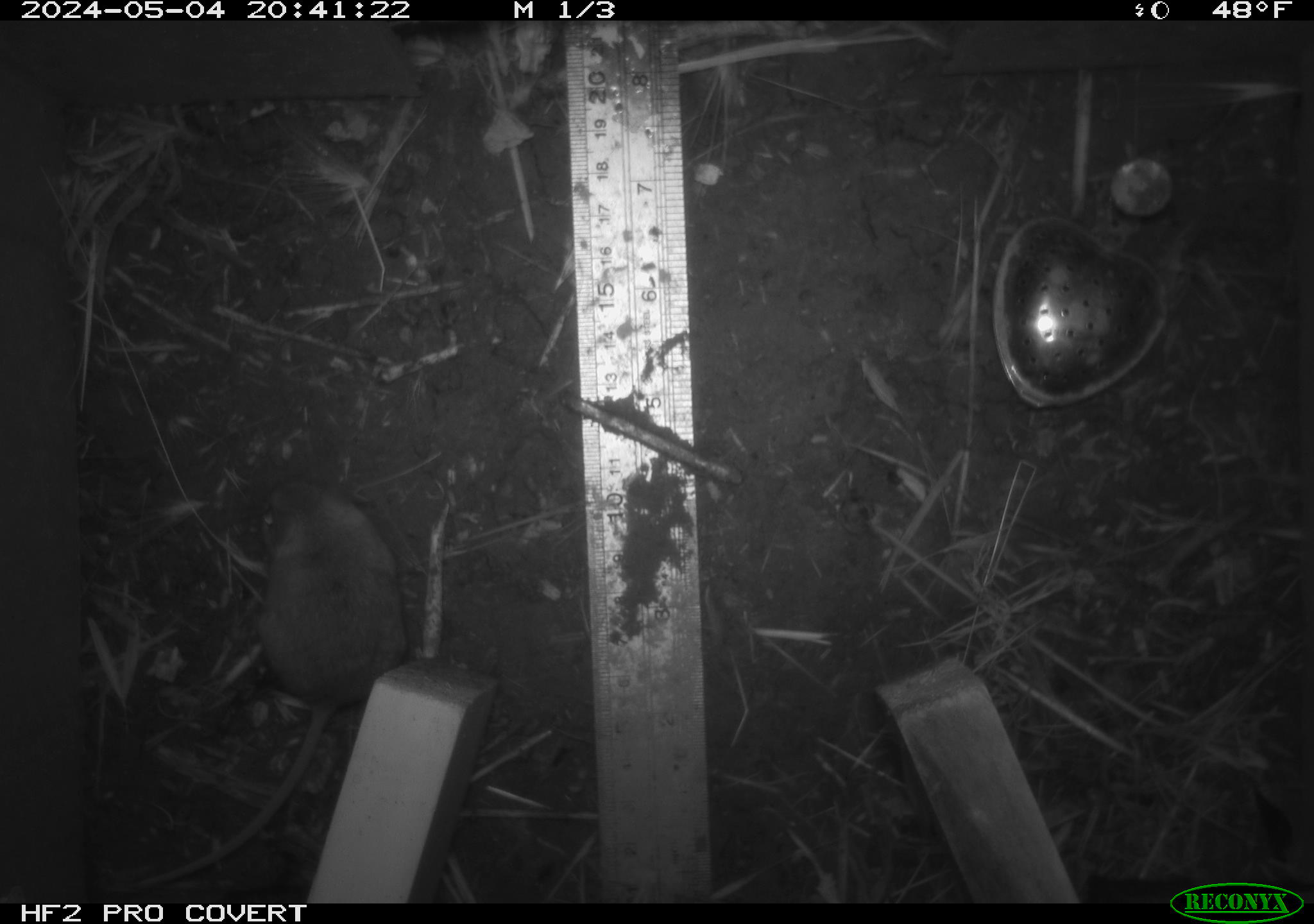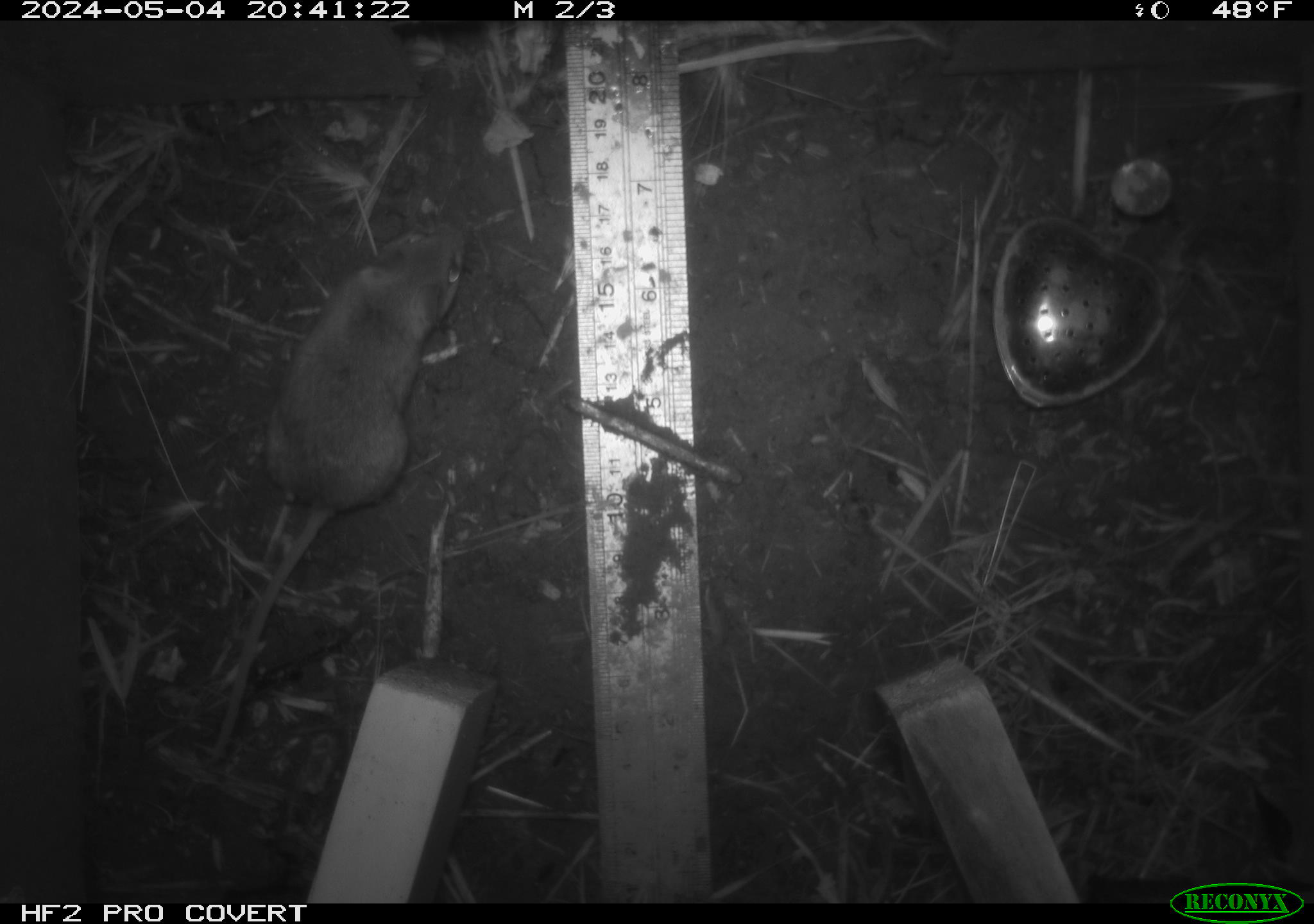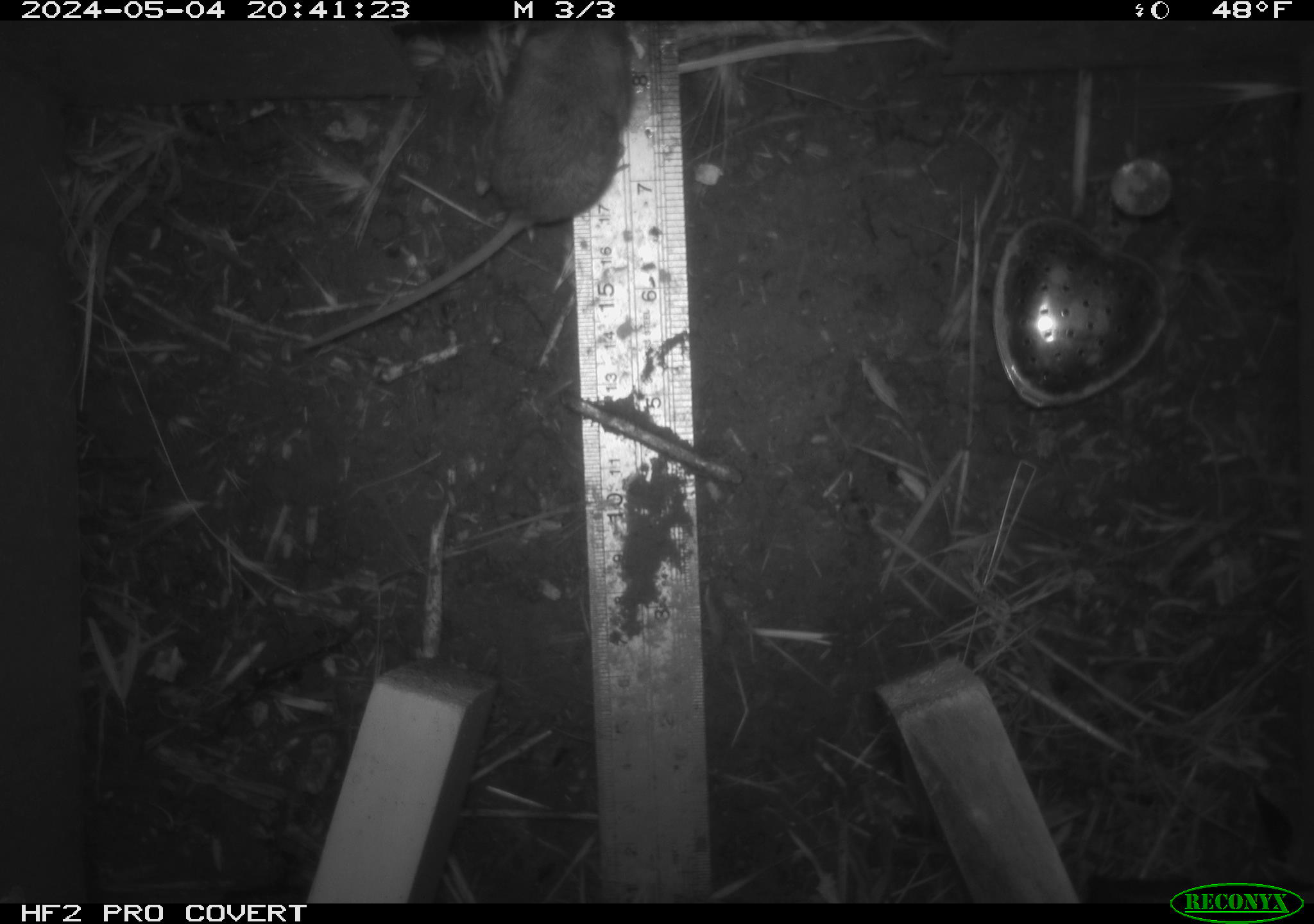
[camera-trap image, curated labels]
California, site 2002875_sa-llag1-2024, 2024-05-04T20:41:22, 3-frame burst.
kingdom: Animalia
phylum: Chordata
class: Mammalia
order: Rodentia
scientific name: Rodentia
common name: mouse species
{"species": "mouse species (Rodentia)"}